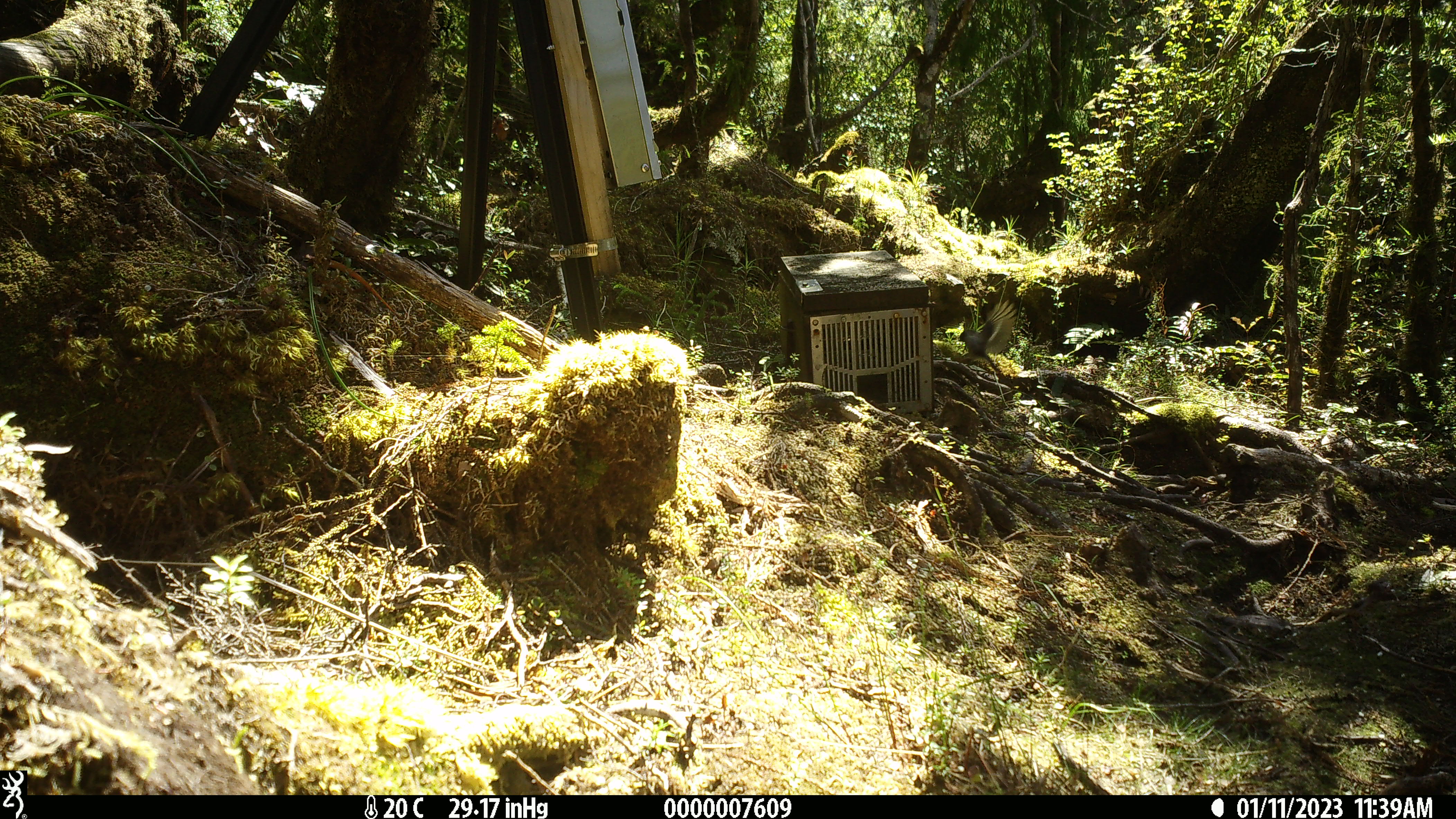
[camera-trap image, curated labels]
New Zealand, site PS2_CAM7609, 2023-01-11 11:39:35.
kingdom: Animalia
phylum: Chordata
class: Aves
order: Passeriformes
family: Petroicidae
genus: Petroica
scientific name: Petroica macrocephala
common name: tomtit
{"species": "tomtit (Petroica macrocephala)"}